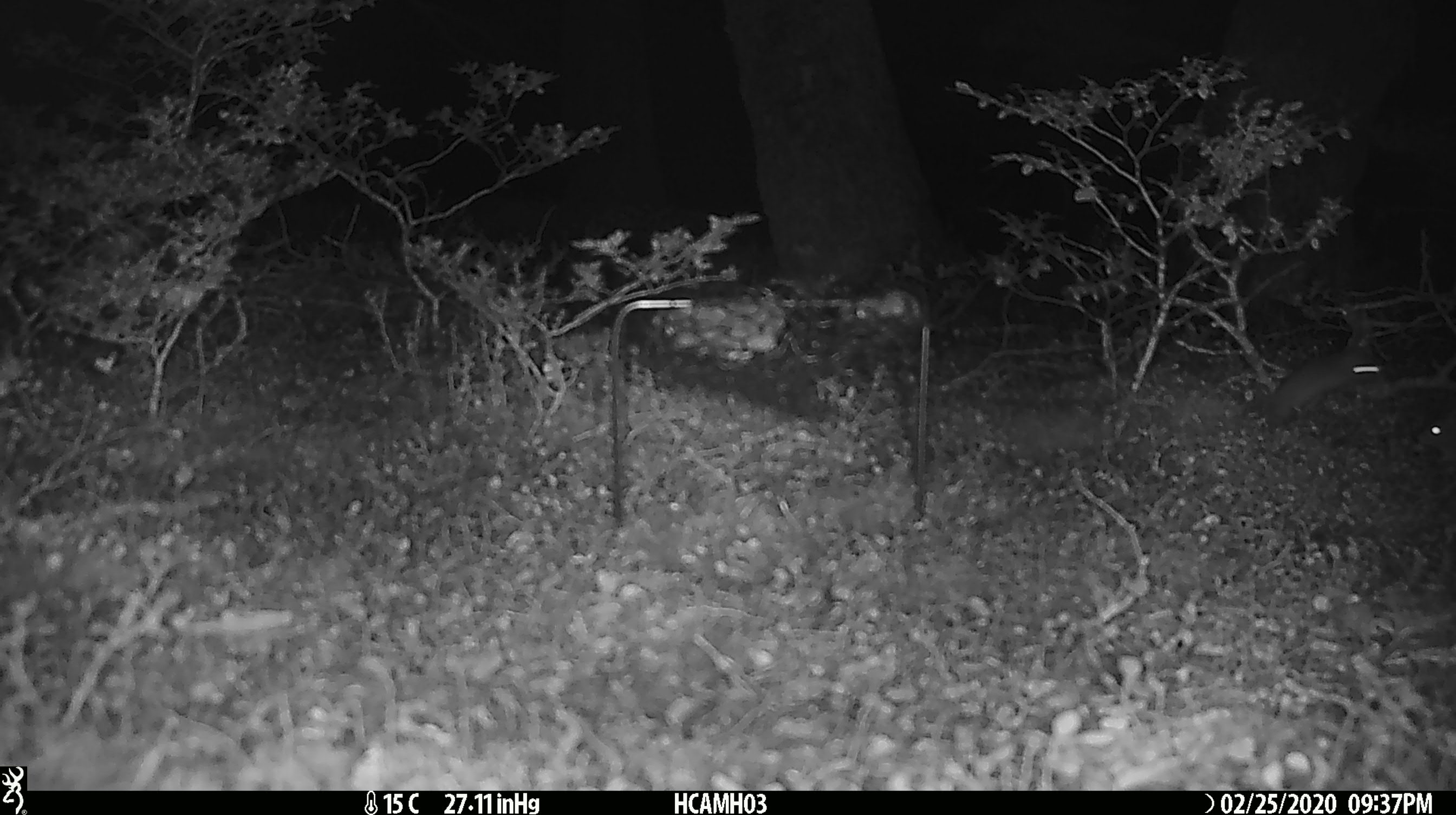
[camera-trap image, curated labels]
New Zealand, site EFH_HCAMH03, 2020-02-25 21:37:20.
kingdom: Animalia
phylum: Chordata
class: Mammalia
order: Rodentia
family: Muridae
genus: Mus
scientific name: Mus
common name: mouse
Mouse (Mus).